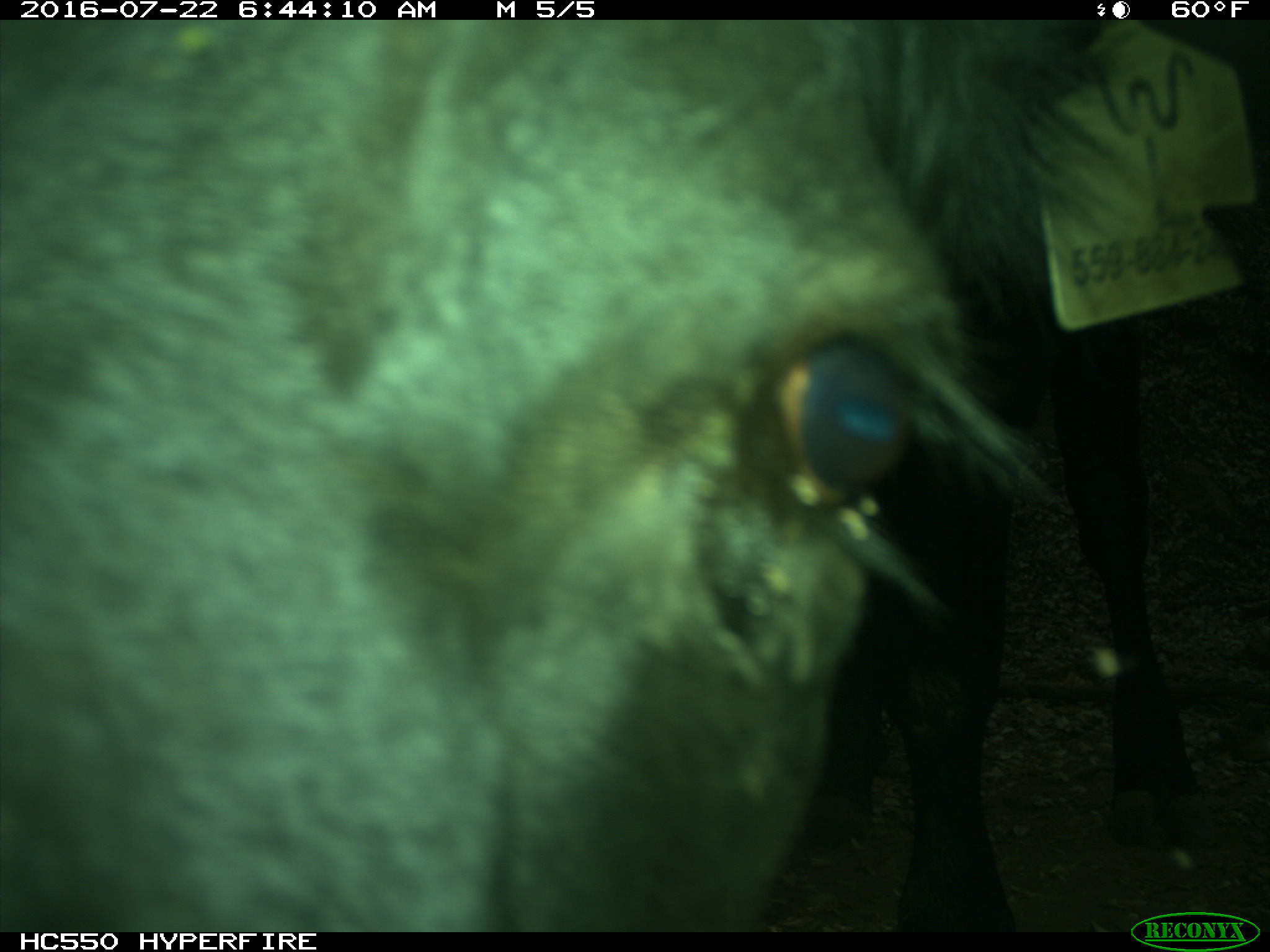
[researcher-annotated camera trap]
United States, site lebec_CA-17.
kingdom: Animalia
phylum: Chordata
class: Mammalia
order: Artiodactyla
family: Bovidae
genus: Bos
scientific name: Bos taurus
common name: domestic cow